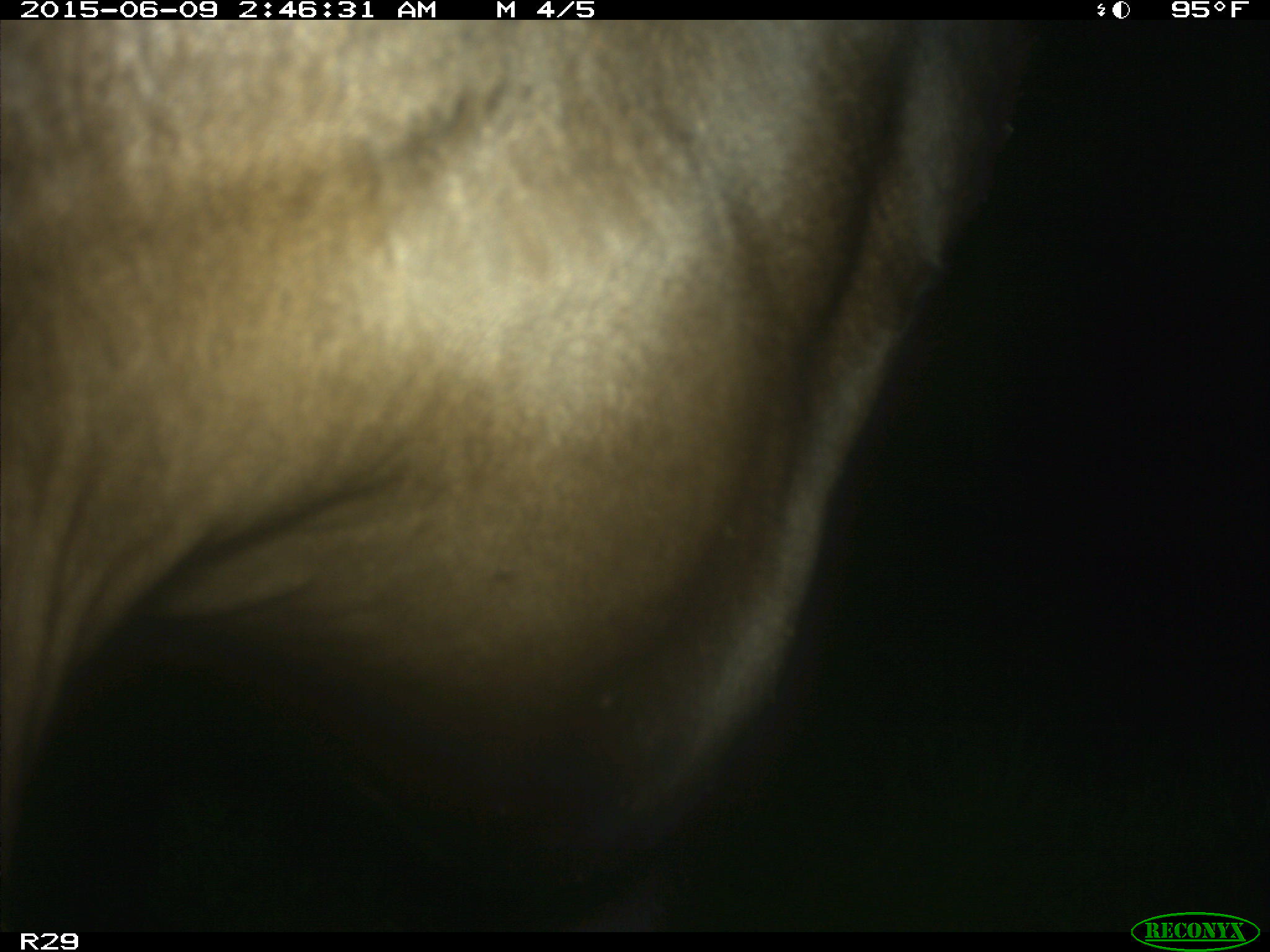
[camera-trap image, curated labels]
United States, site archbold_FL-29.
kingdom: Animalia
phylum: Chordata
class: Mammalia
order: Artiodactyla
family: Bovidae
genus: Bos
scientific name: Bos taurus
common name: domestic cow